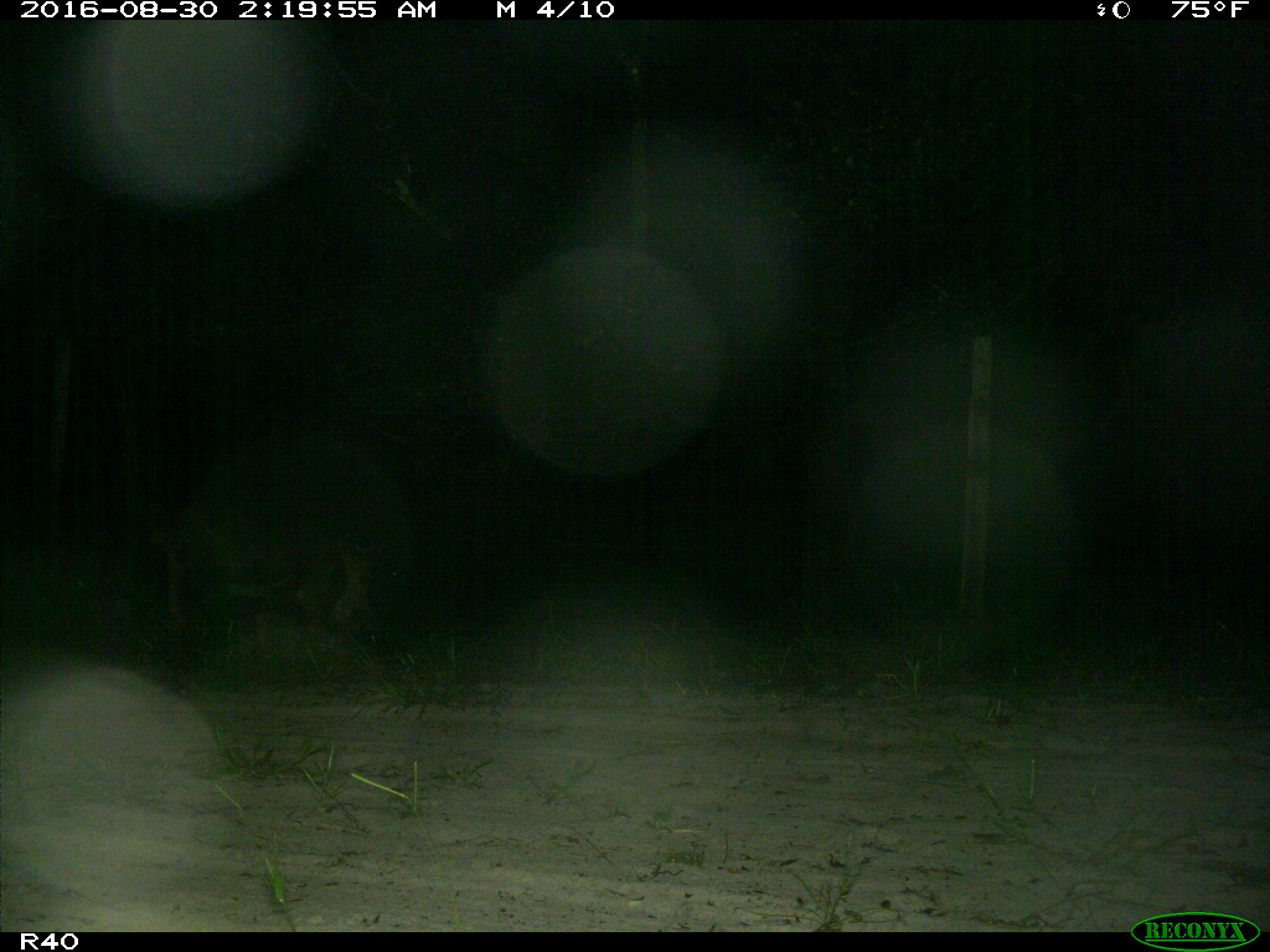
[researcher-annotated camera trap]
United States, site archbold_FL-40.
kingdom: Animalia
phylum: Chordata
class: Mammalia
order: Artiodactyla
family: Suidae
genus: Sus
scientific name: Sus scrofa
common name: wild boar